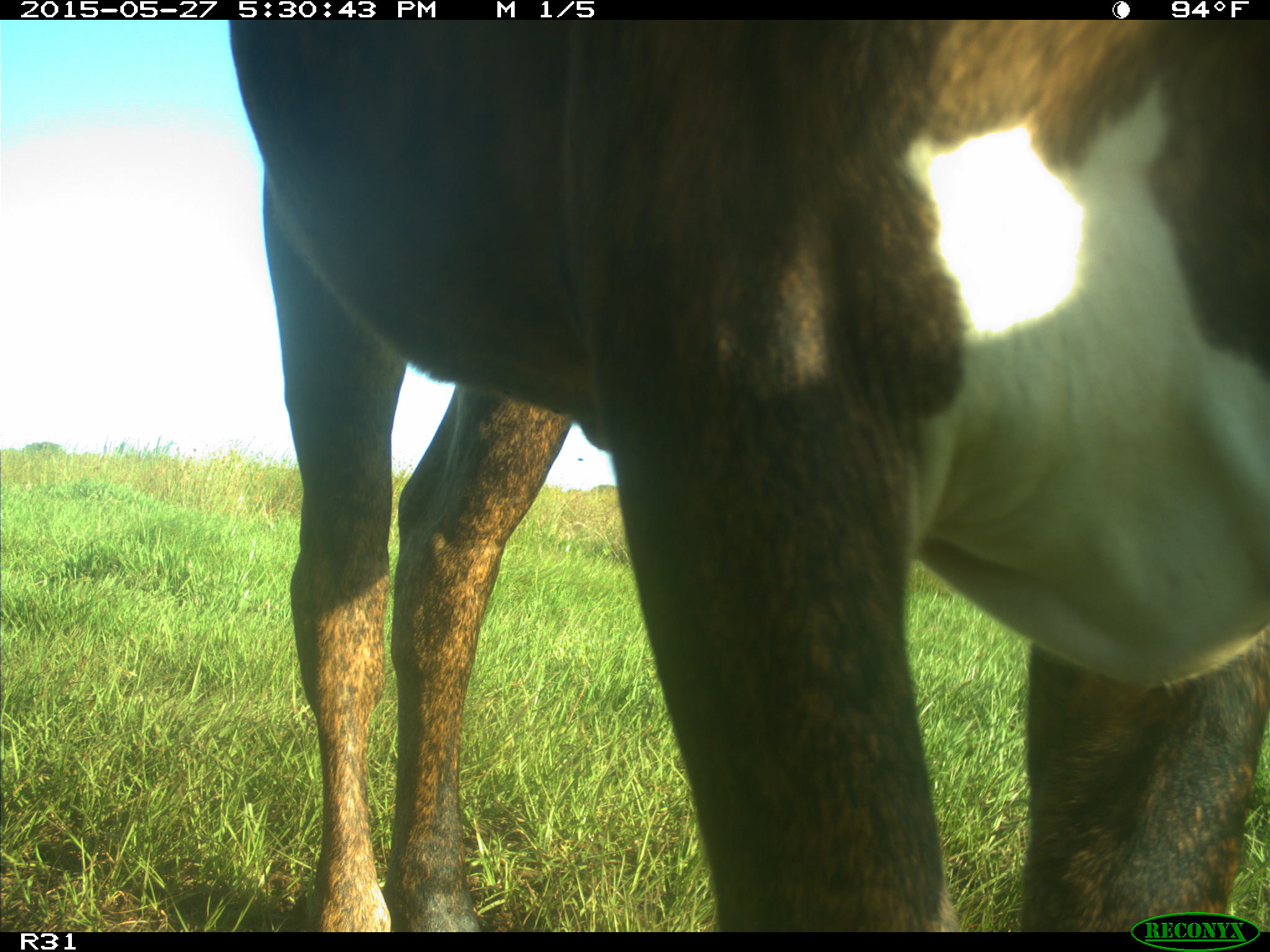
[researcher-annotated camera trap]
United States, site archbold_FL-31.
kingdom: Animalia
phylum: Chordata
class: Mammalia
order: Artiodactyla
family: Bovidae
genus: Bos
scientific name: Bos taurus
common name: domestic cow